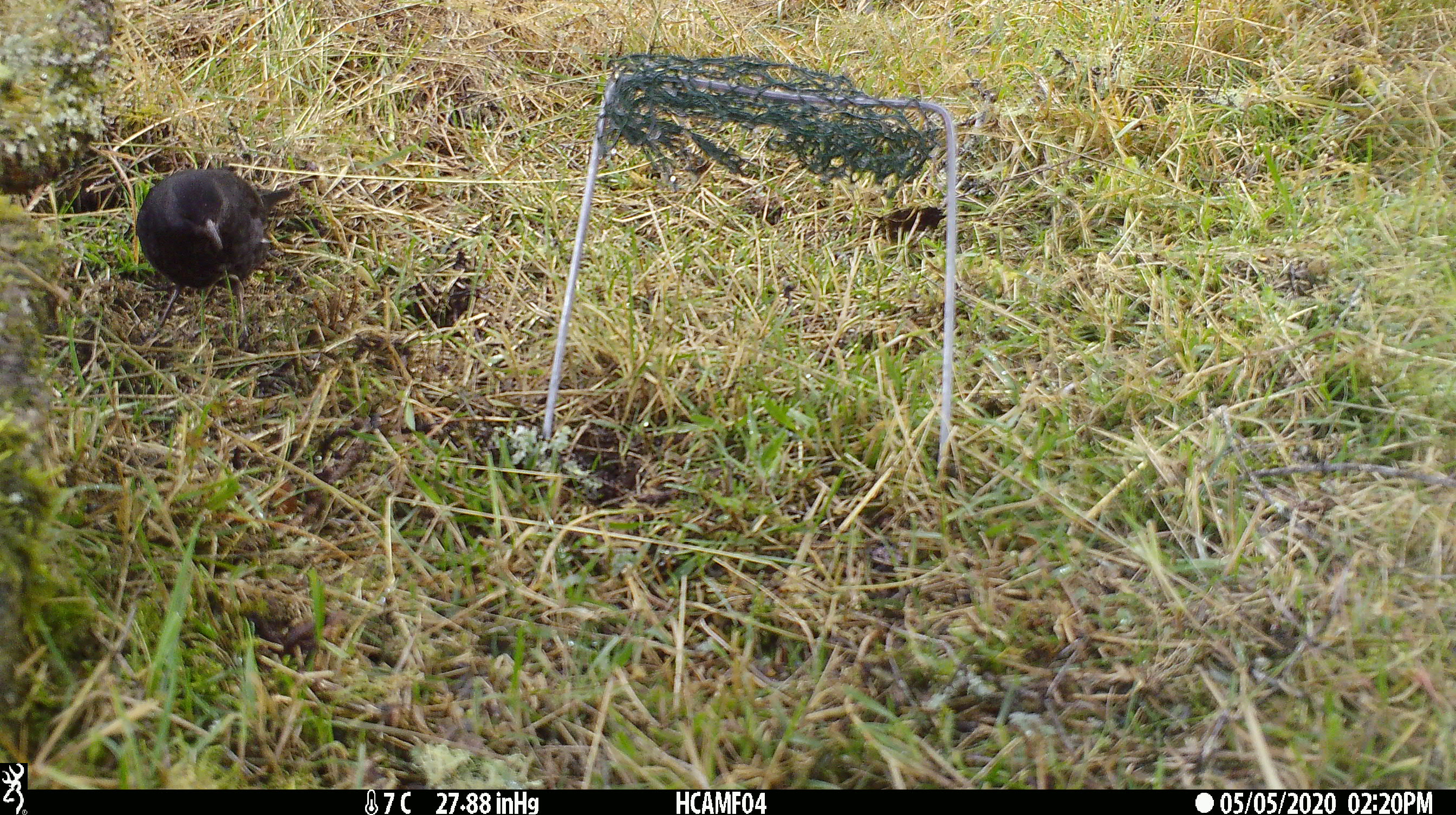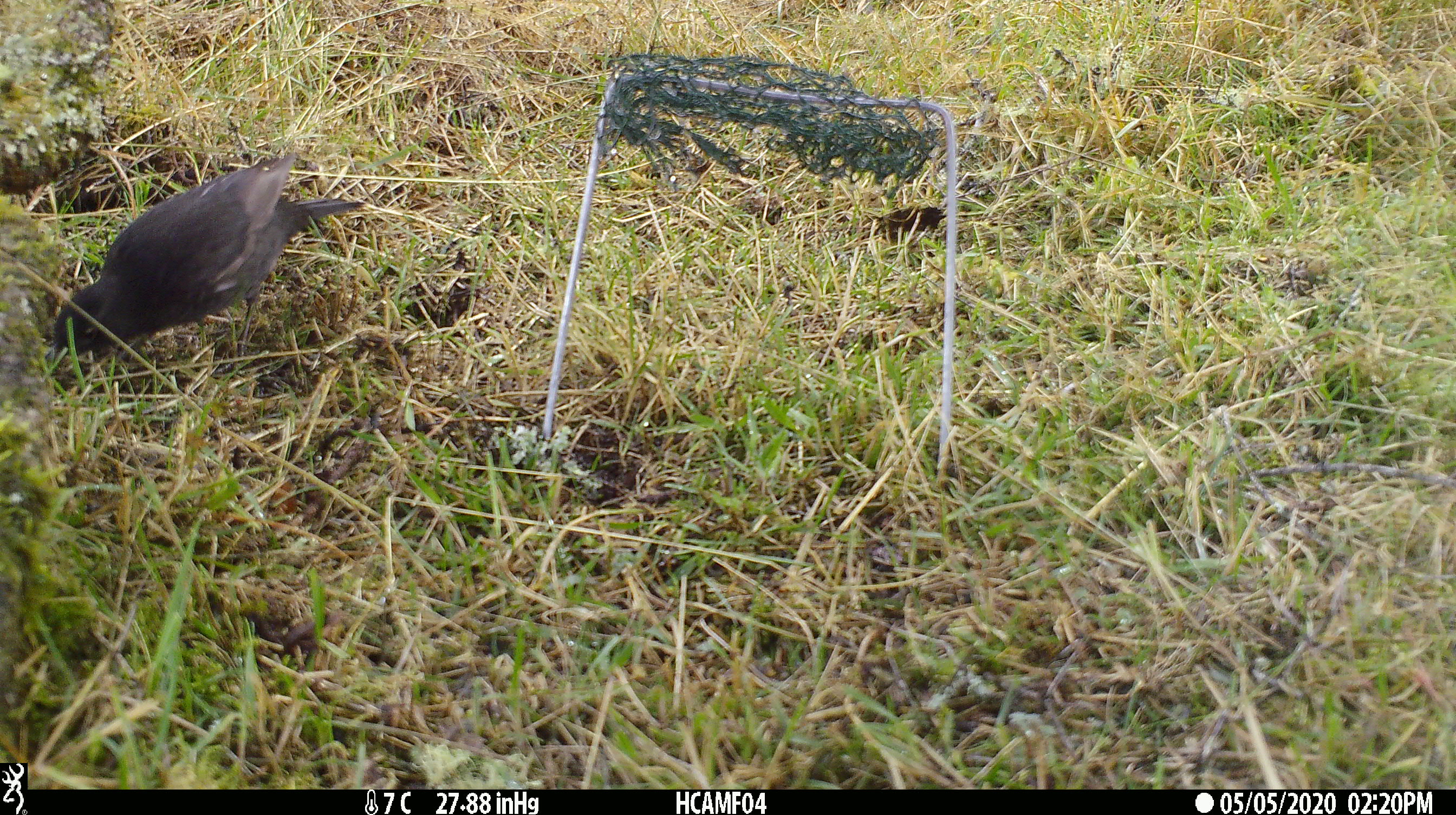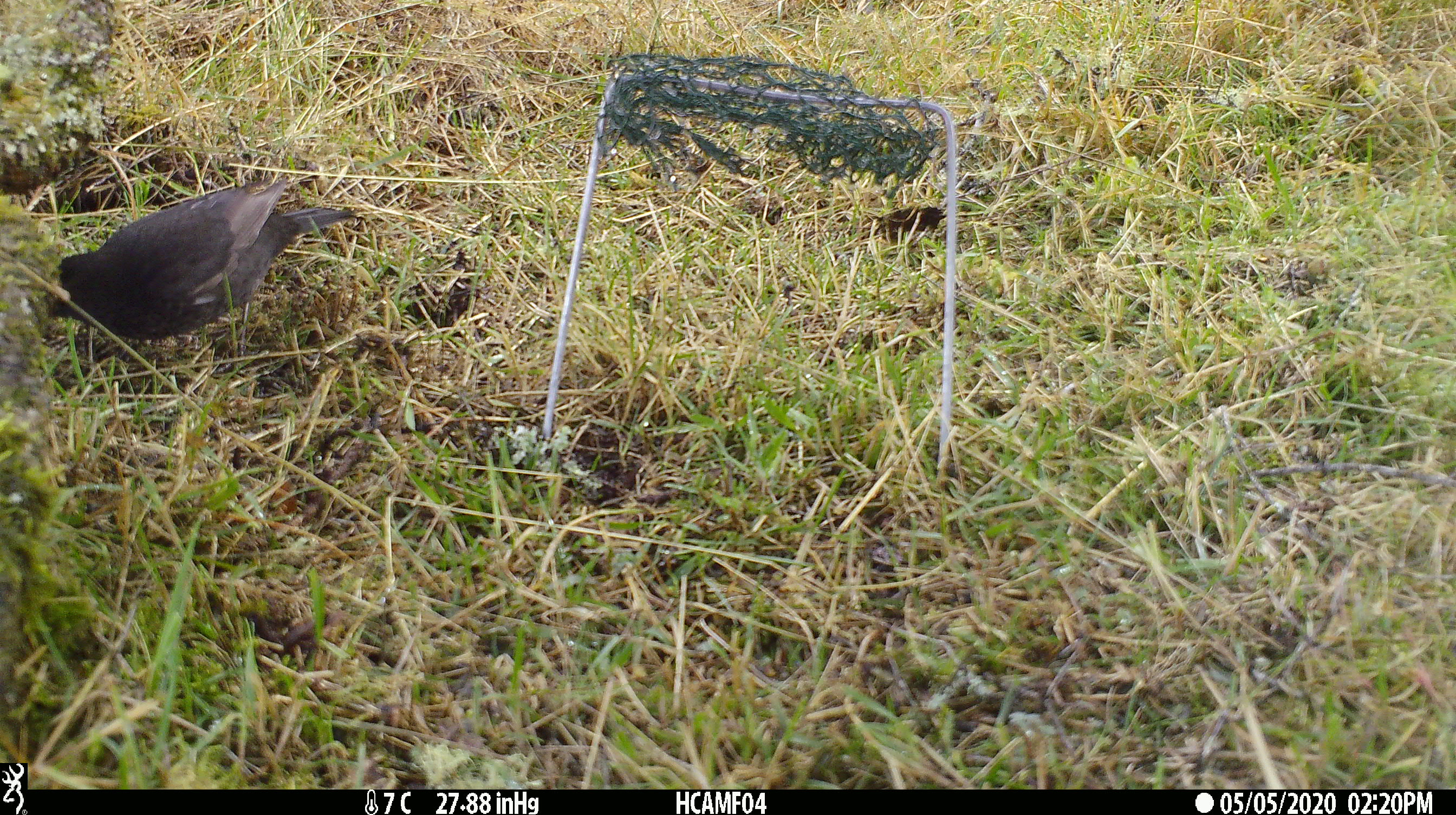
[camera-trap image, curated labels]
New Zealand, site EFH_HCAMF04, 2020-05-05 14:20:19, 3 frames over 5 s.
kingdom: Animalia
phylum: Chordata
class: Aves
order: Passeriformes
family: Turdidae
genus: Turdus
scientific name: Turdus merula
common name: eurasian blackbird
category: blackbird